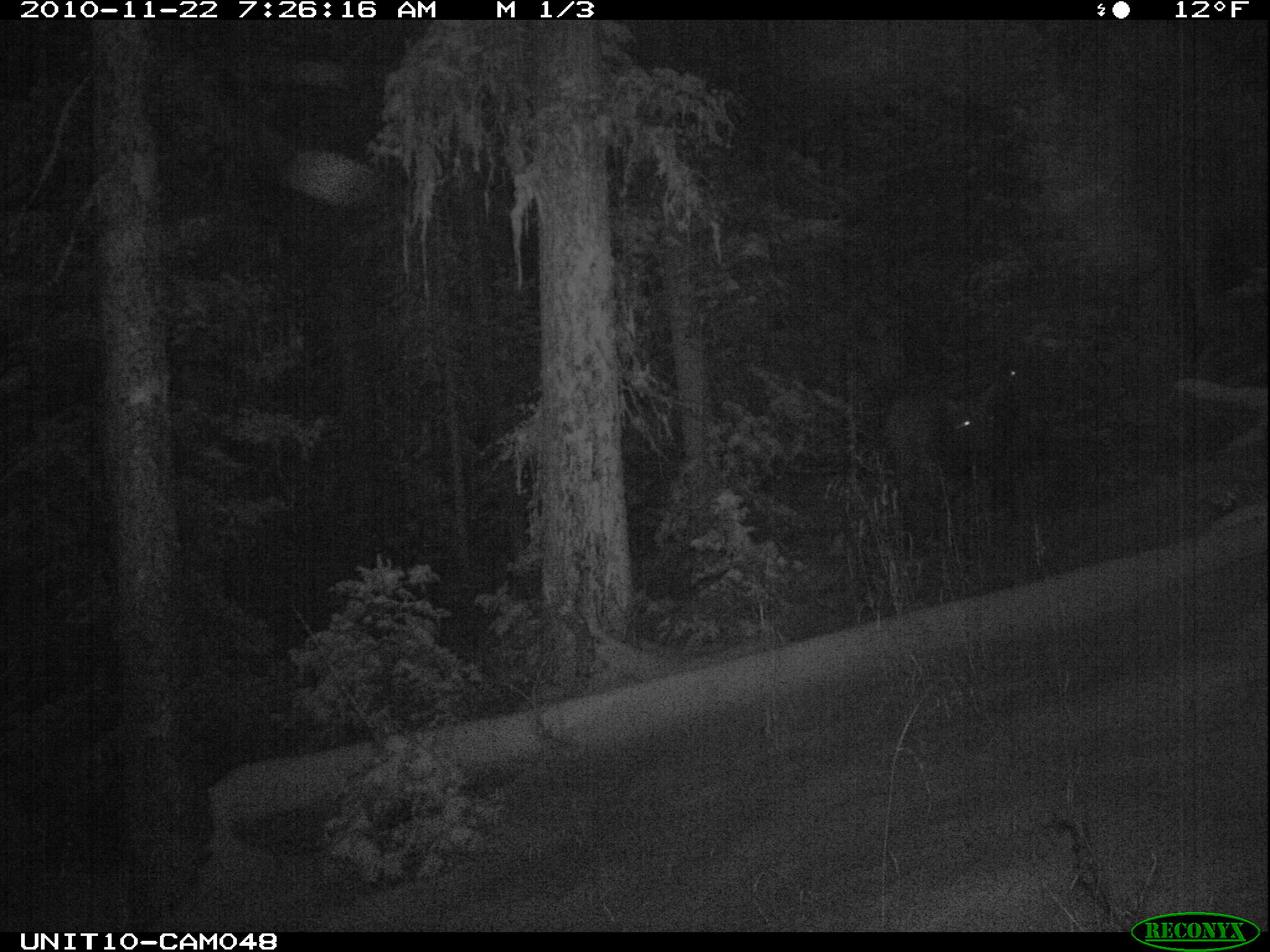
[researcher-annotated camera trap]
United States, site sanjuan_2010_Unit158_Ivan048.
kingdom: Animalia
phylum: Chordata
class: Mammalia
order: Artiodactyla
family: Cervidae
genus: Cervus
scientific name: Cervus elaphus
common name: red deer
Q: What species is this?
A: Cervus elaphus (red deer).